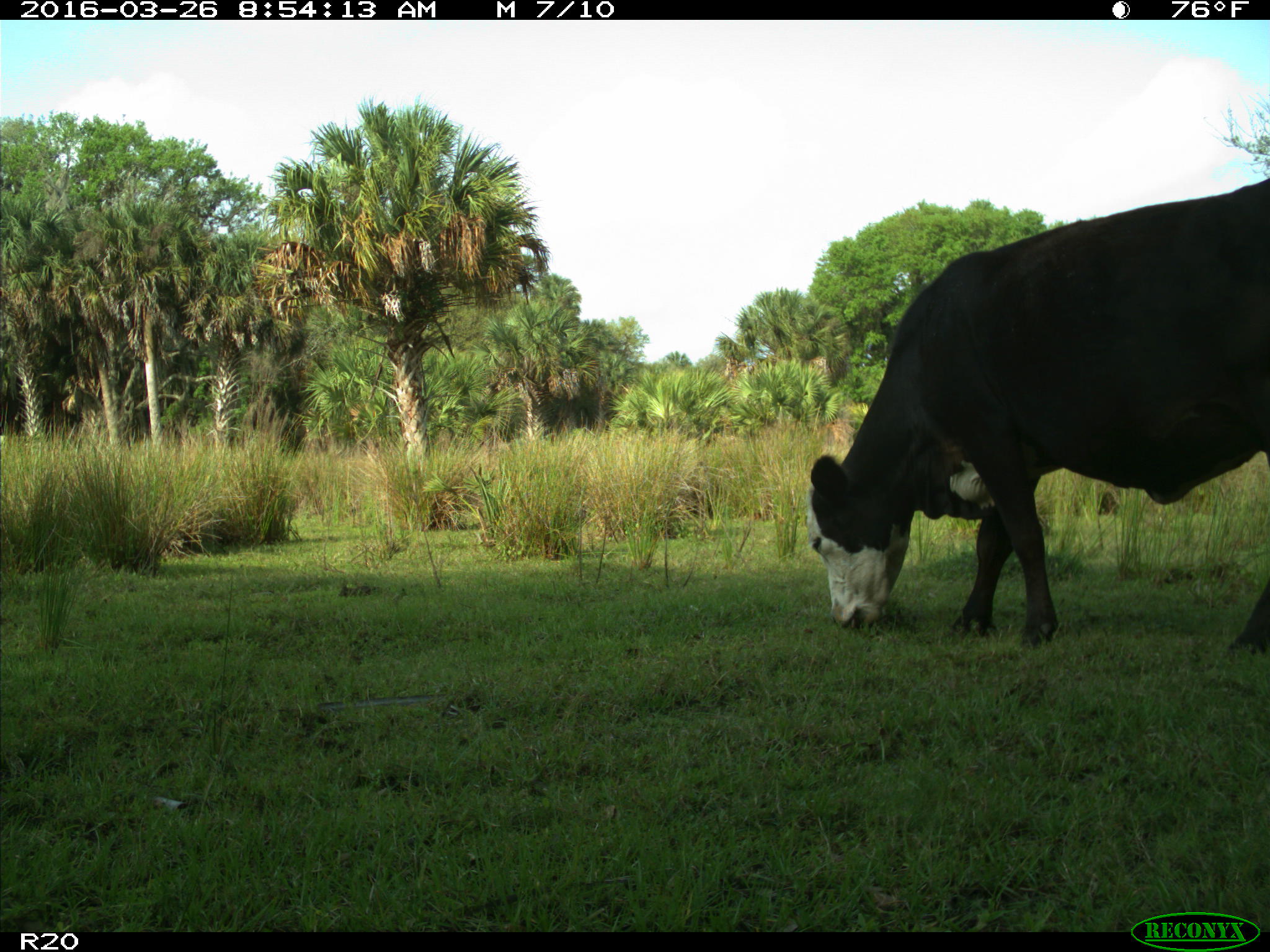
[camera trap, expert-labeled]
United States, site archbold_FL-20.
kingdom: Animalia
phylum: Chordata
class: Mammalia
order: Artiodactyla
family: Bovidae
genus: Bos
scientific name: Bos taurus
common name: domestic cow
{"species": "Bos taurus (domestic cow)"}